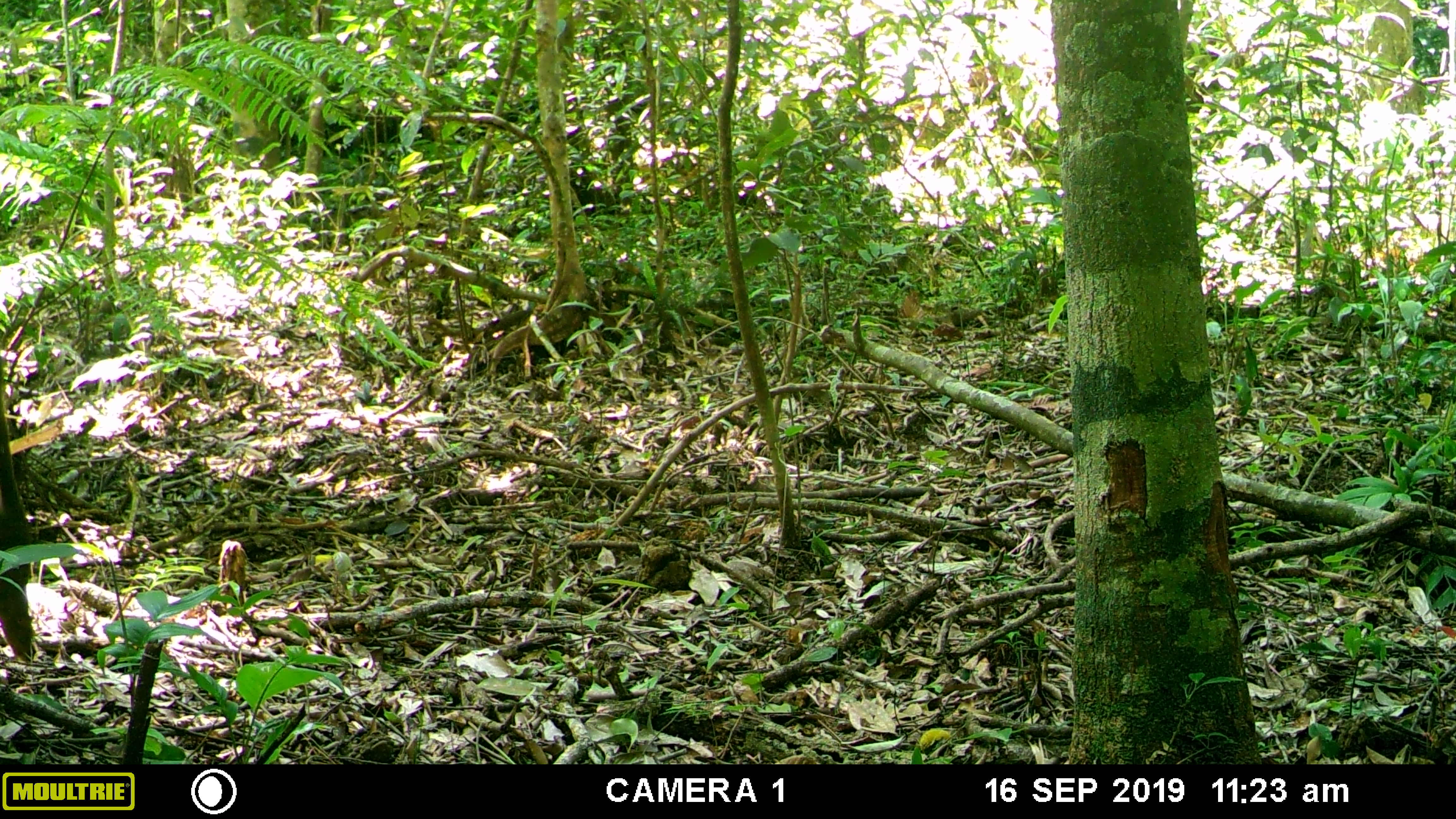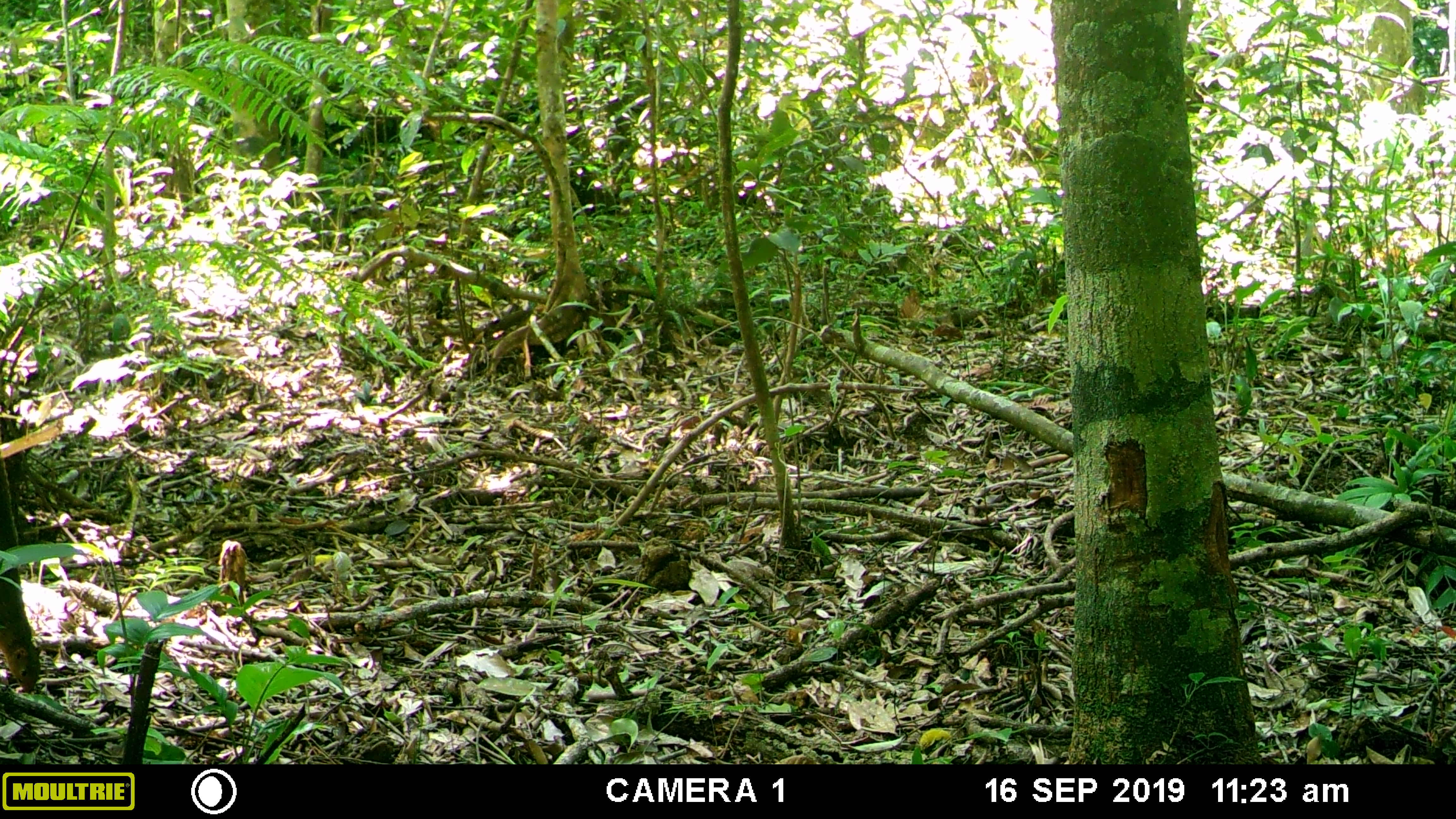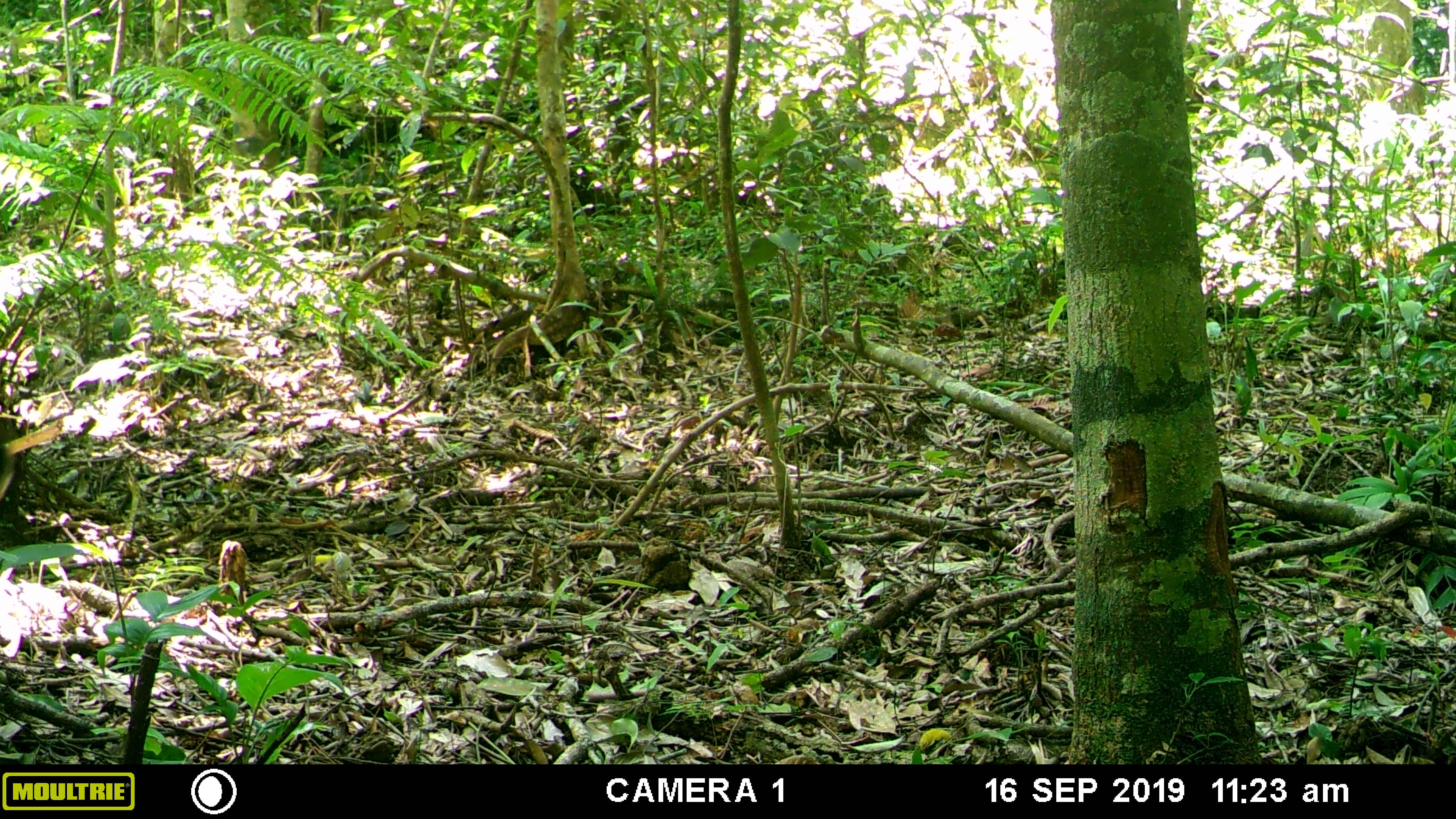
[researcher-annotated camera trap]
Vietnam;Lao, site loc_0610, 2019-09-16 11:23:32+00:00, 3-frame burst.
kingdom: Animalia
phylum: Chordata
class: Mammalia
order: Rodentia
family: Sciuridae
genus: Sciurus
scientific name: Sciurus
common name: squirrel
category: unidentified squirrel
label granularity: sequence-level